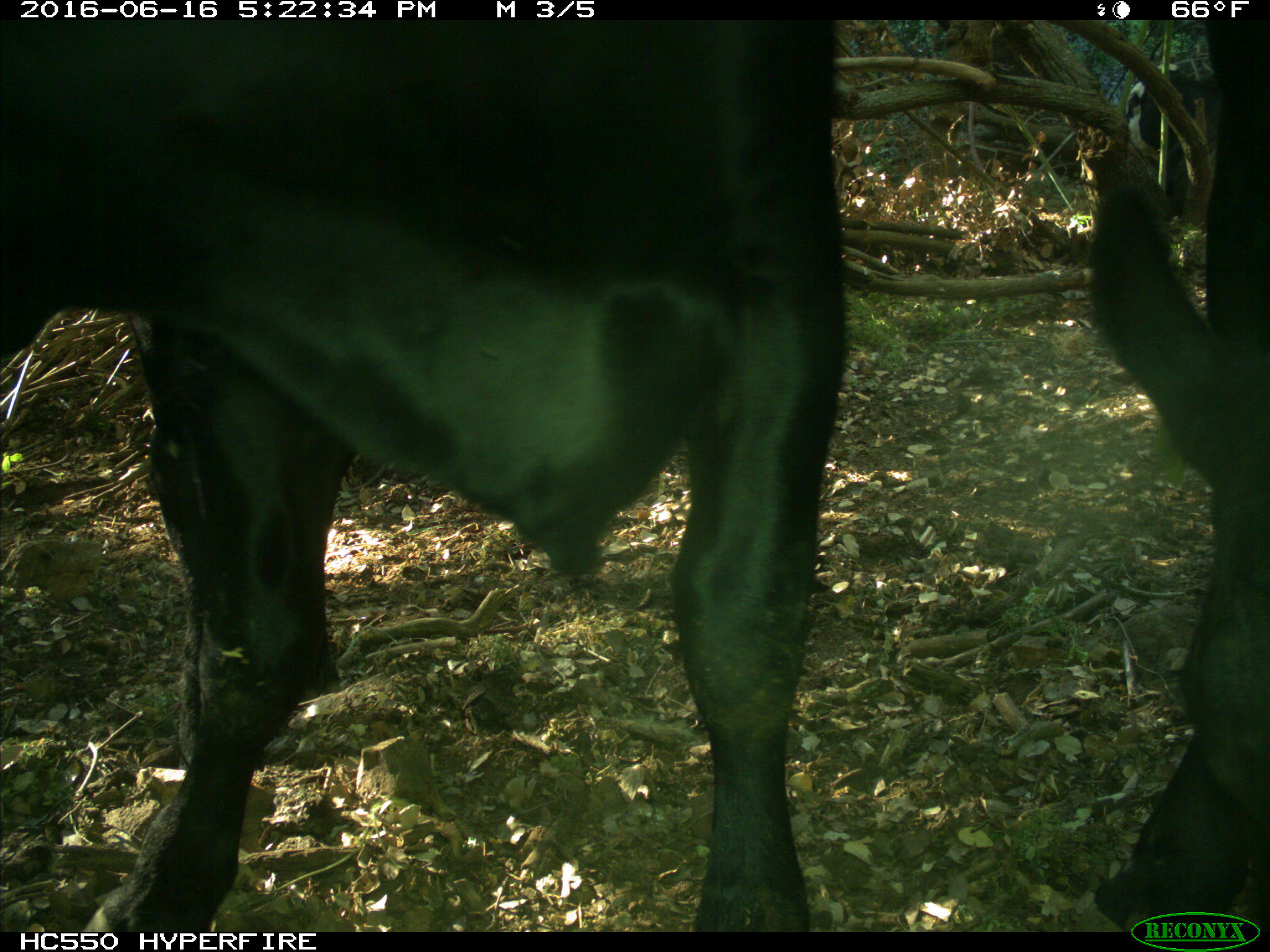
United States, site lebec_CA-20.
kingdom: Animalia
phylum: Chordata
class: Mammalia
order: Artiodactyla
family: Bovidae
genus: Bos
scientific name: Bos taurus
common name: domestic cow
Bos taurus (domestic cow).